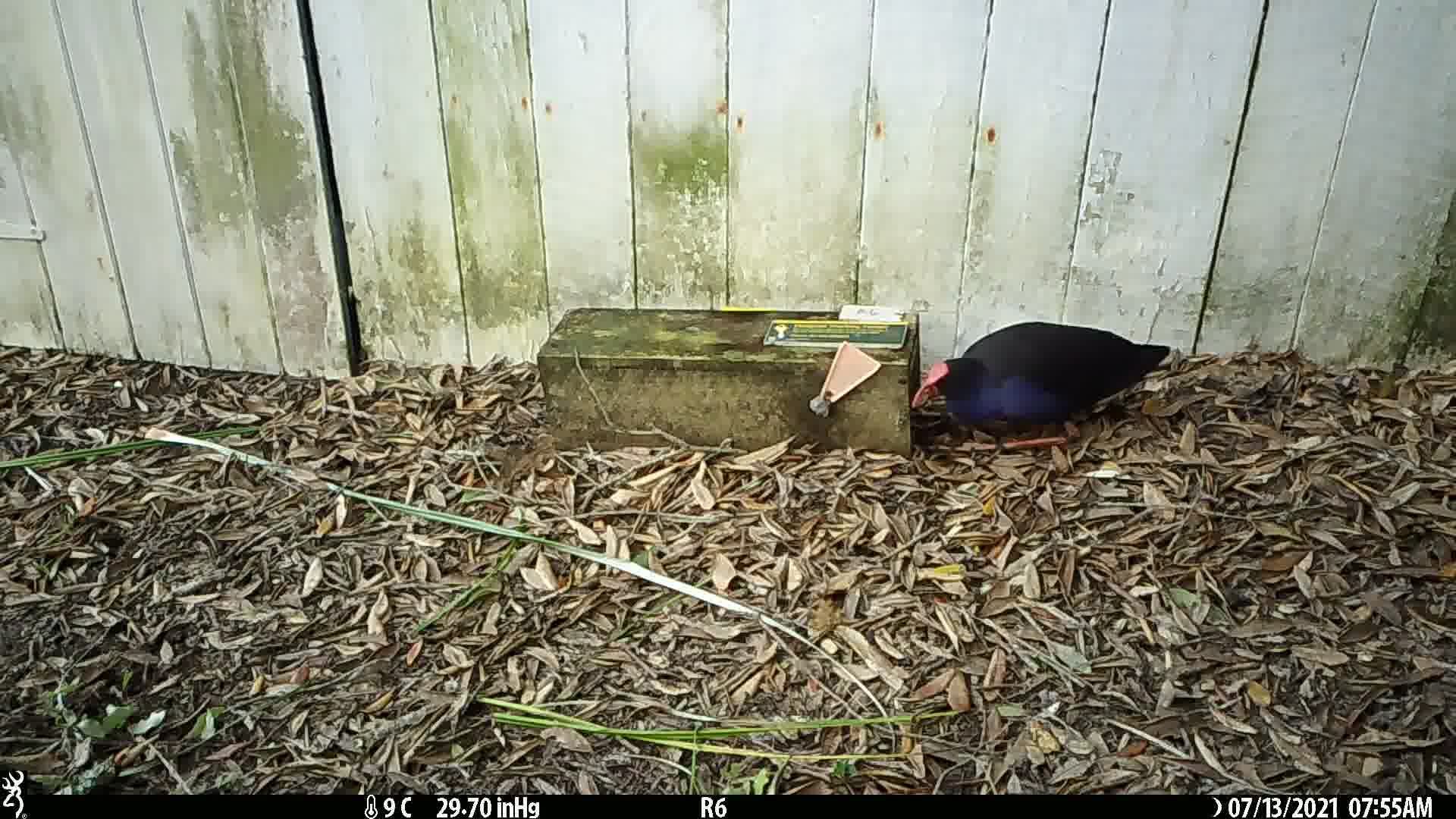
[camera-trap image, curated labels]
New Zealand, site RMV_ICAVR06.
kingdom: Animalia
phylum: Chordata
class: Aves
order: Gruiformes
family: Rallidae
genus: Porphyrio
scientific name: Porphyrio melanotus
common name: australasian swamphen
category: pukeko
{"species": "pukeko (australasian swamphen) (Porphyrio melanotus)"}